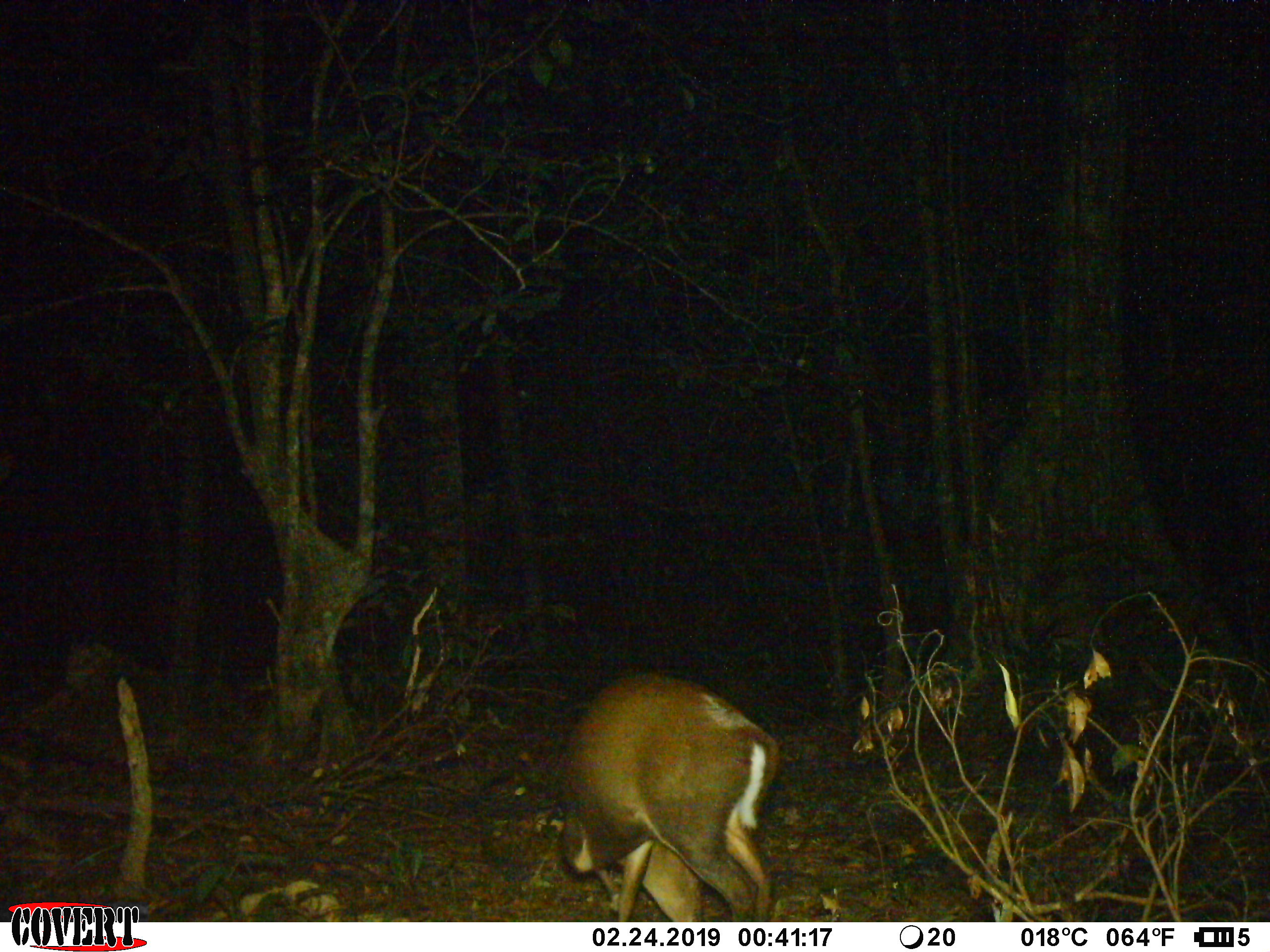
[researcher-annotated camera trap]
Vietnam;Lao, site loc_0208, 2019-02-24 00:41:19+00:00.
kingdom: Animalia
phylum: Chordata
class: Mammalia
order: Artiodactyla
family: Cervidae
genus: Muntiacus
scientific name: Muntiacus rooseveltorum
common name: roosevelt's muntjac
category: roosevelts muntjac group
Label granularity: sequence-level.